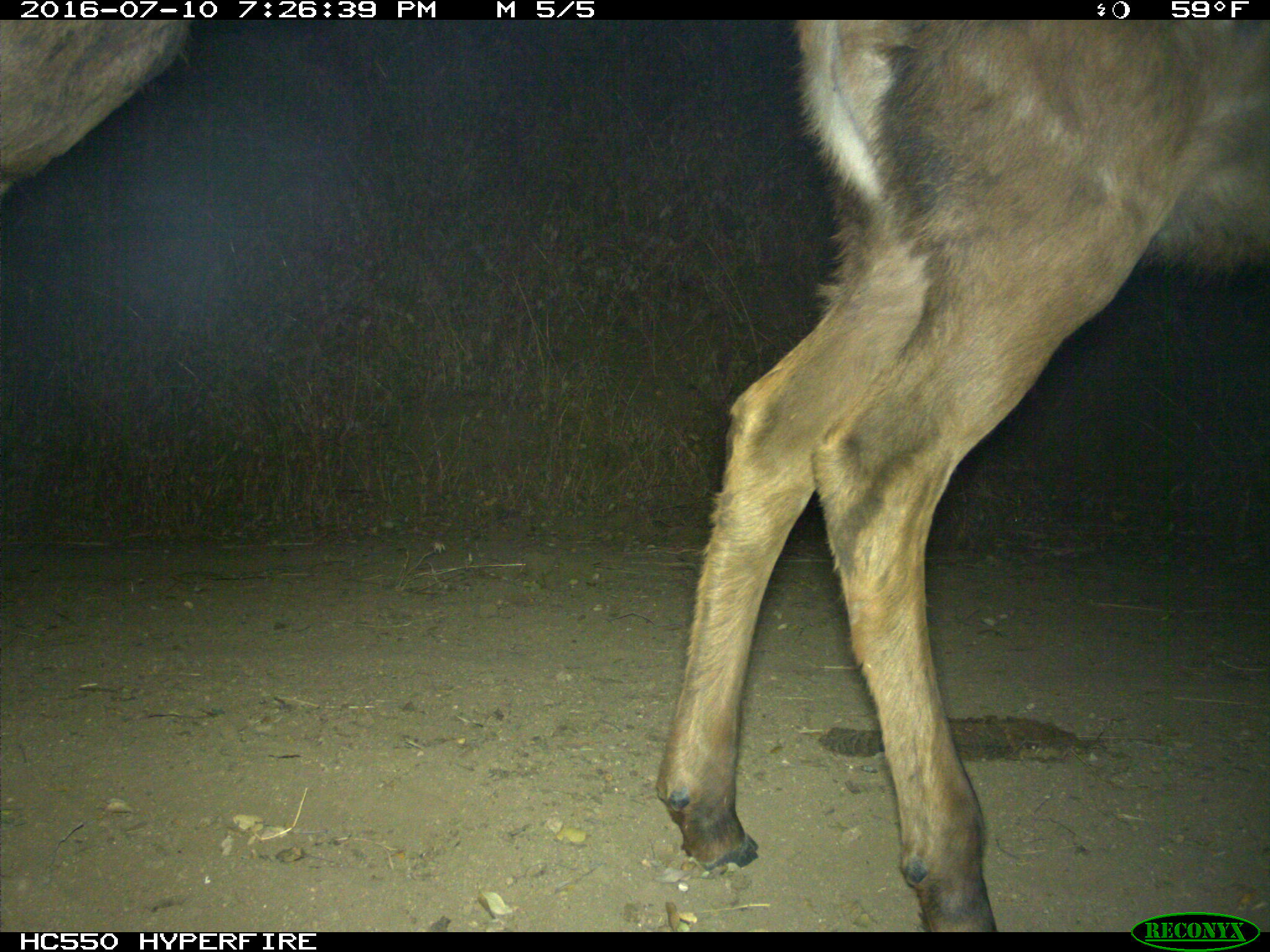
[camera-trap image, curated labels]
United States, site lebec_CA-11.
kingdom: Animalia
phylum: Chordata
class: Mammalia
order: Artiodactyla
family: Cervidae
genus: Cervus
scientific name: Cervus canadensis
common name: elk